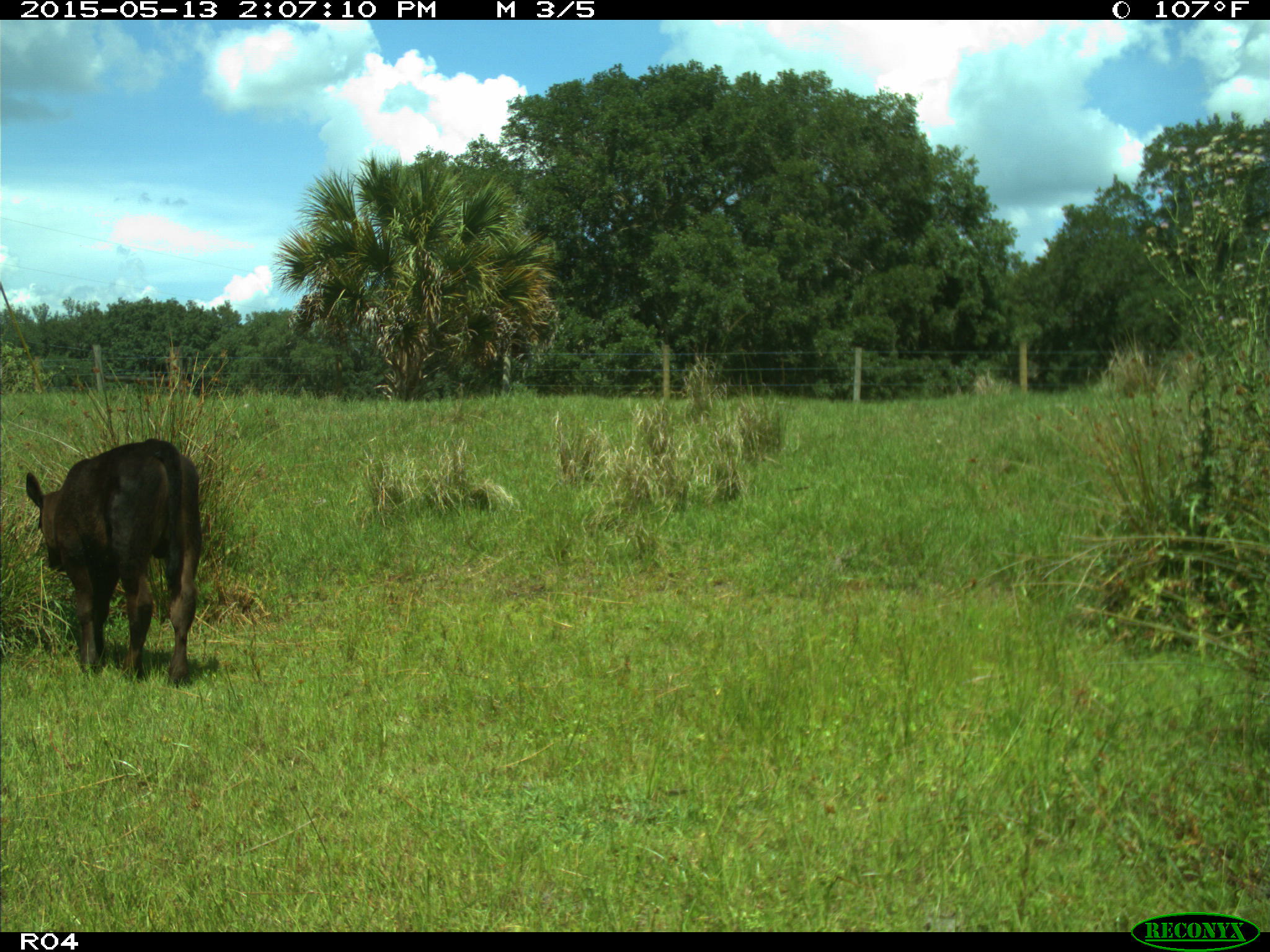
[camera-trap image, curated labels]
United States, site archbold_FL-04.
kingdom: Animalia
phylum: Chordata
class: Mammalia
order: Artiodactyla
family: Bovidae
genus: Bos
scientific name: Bos taurus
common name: domestic cow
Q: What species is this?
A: Bos taurus (domestic cow).